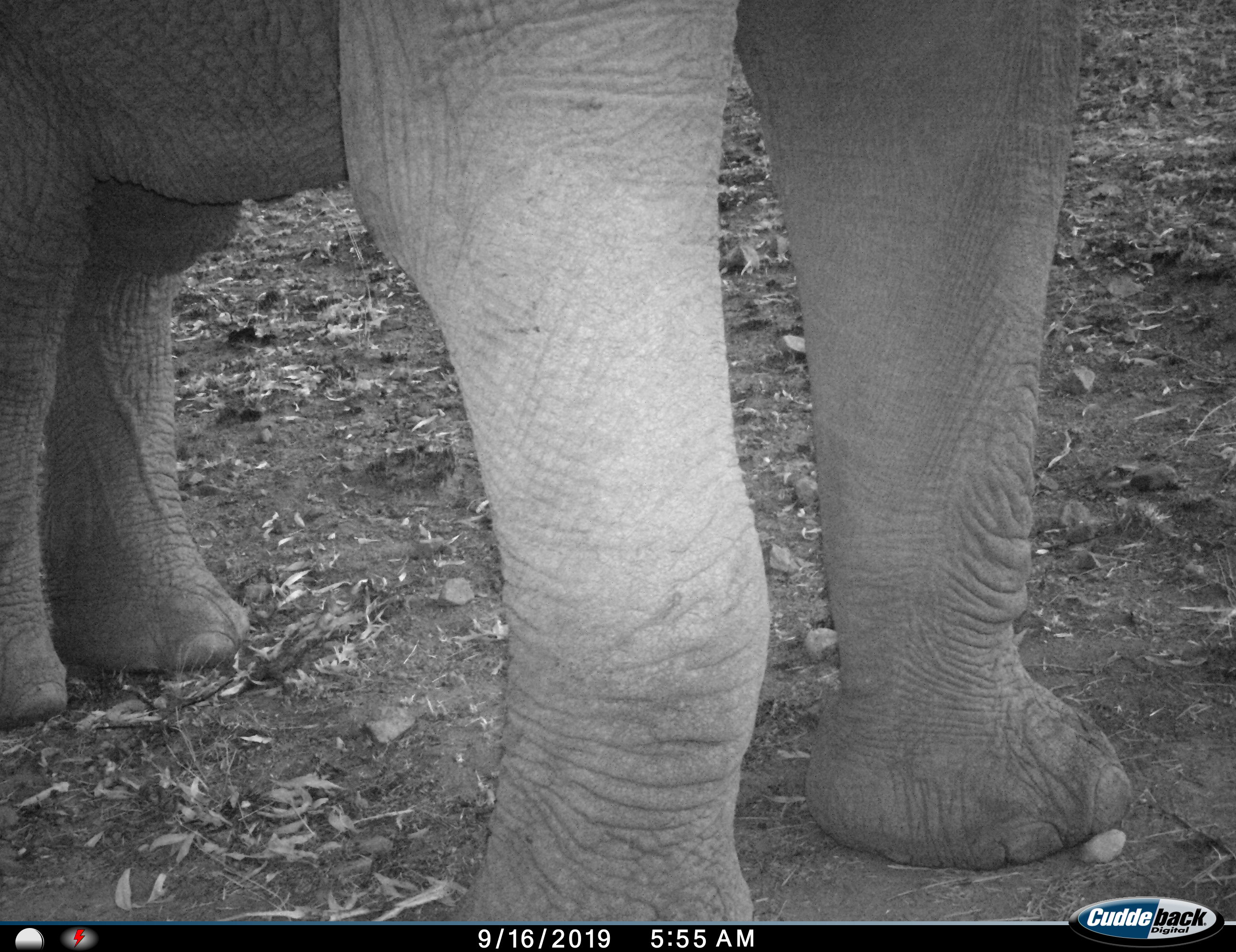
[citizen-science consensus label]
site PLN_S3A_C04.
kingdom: Animalia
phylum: Chordata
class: Mammalia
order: Proboscidea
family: Elephantidae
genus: Loxodonta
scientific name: Loxodonta africana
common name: african bush elephant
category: elephant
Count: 1.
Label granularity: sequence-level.